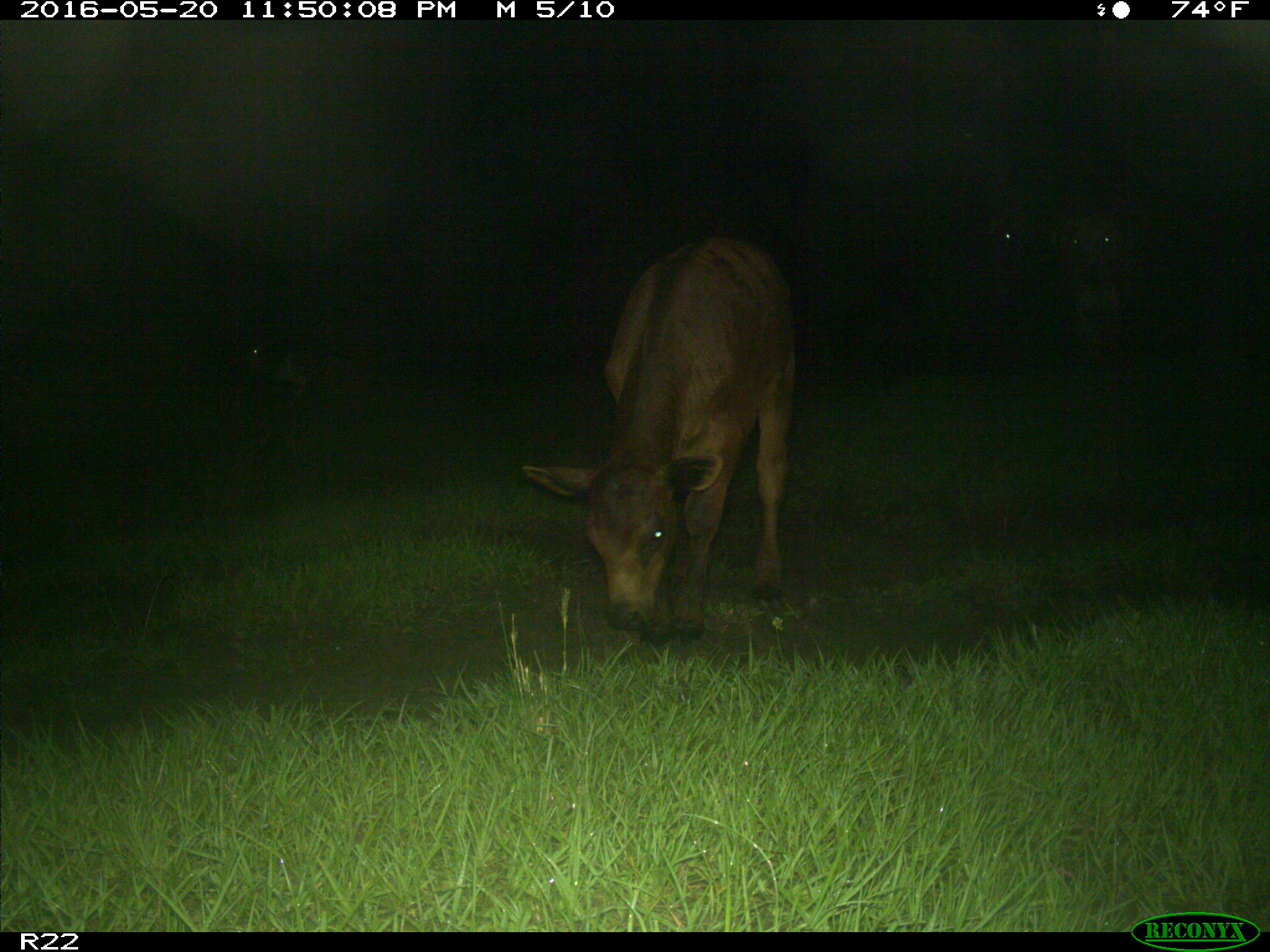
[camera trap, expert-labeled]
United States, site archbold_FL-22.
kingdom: Animalia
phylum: Chordata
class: Mammalia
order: Artiodactyla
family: Bovidae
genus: Bos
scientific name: Bos taurus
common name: domestic cow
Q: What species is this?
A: Bos taurus (domestic cow).